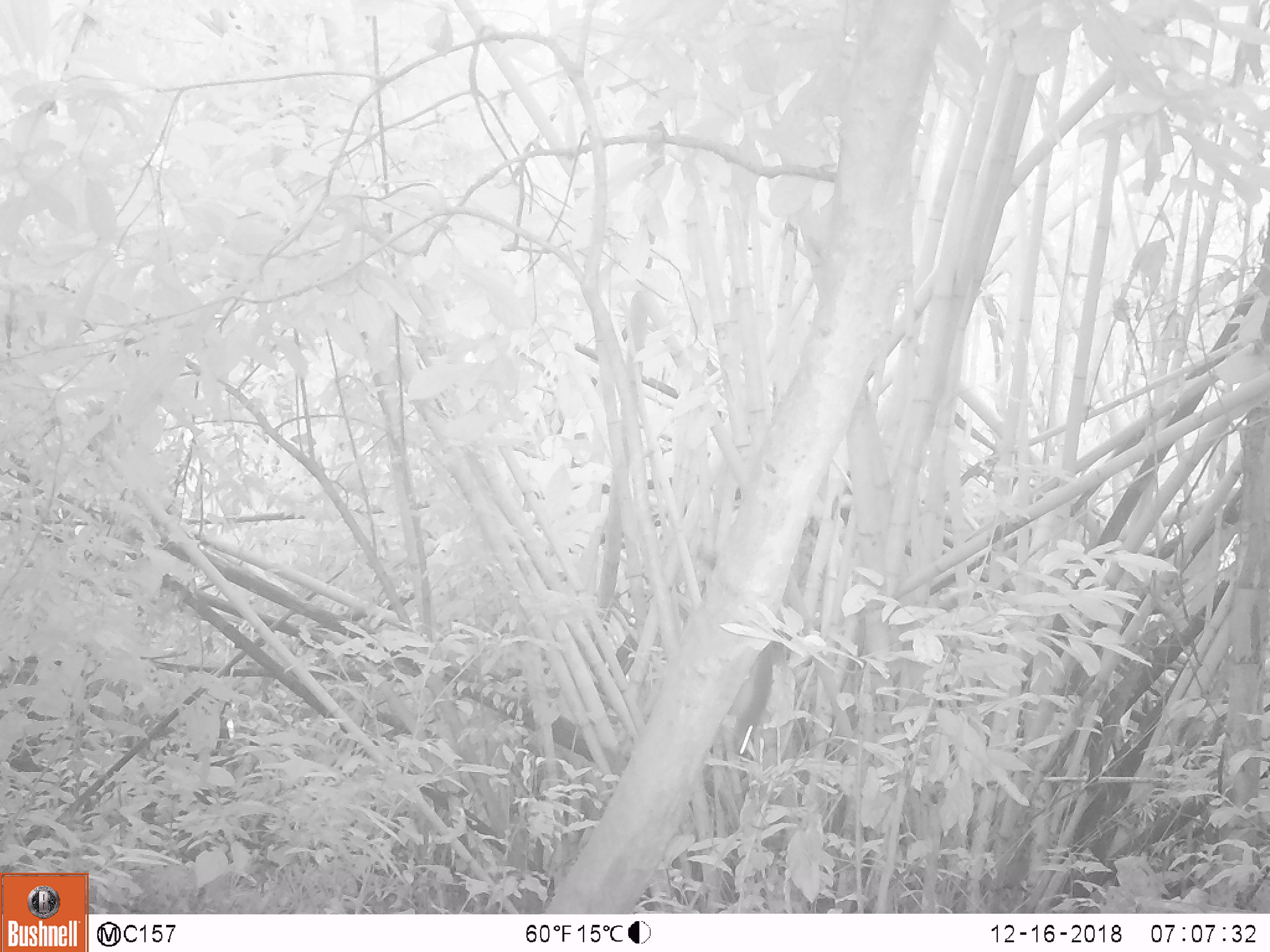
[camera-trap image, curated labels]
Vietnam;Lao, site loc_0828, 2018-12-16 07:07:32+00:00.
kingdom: Animalia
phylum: Chordata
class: Mammalia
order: Rodentia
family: Sciuridae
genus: Sciurus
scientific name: Sciurus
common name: squirrel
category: unidentified squirrel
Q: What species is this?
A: Unidentified squirrel (squirrel) (Sciurus).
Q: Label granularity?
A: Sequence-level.